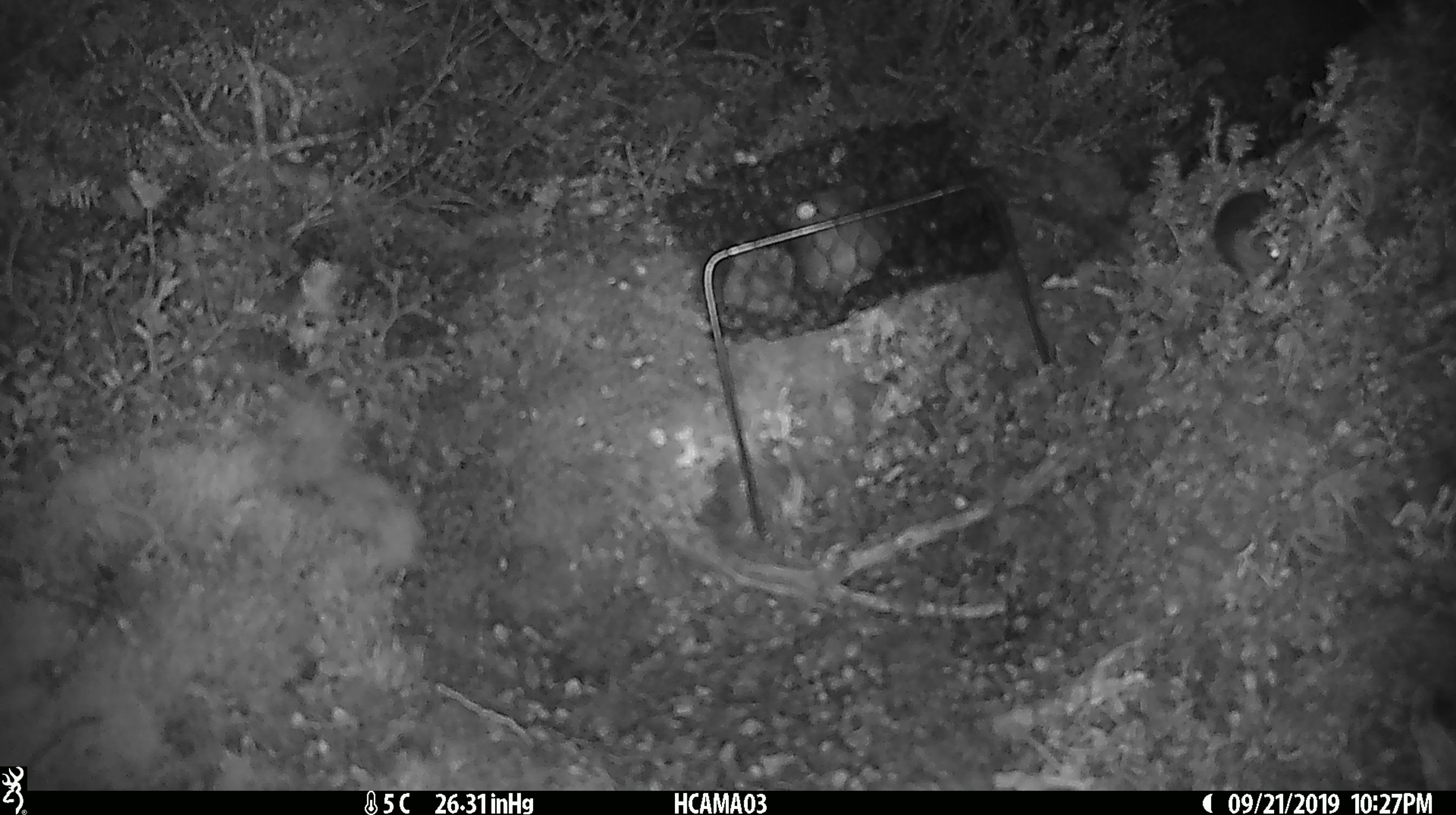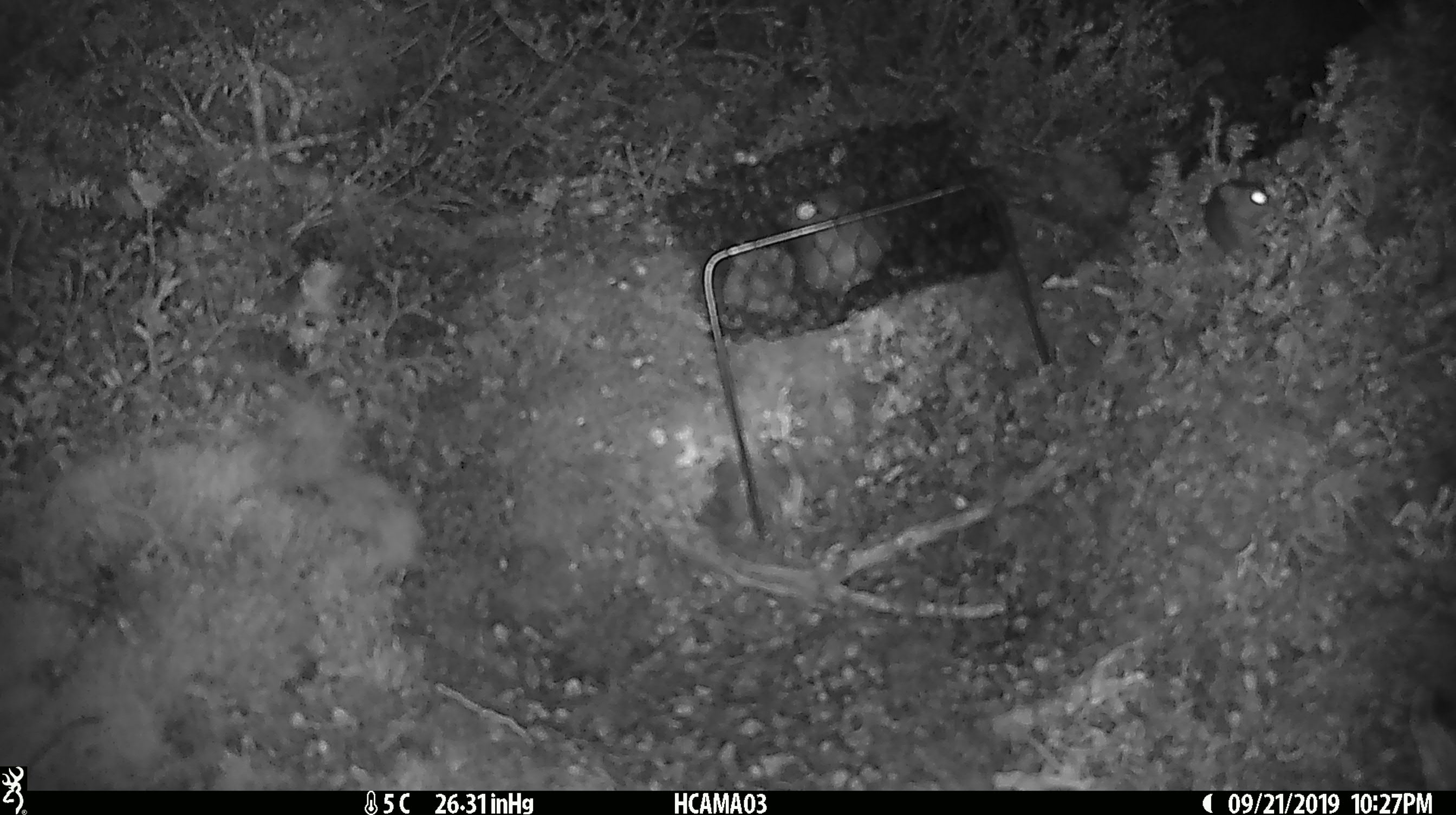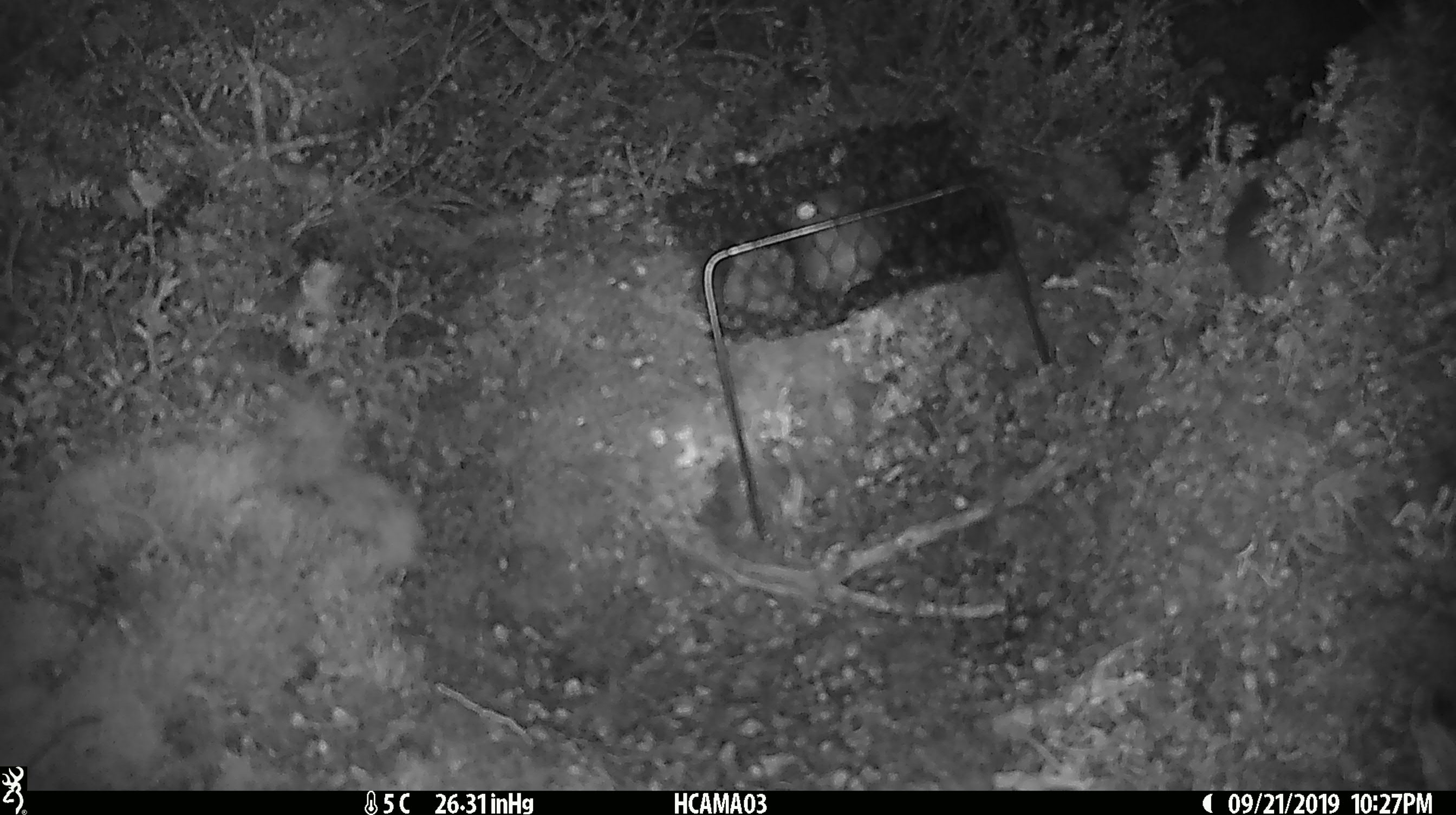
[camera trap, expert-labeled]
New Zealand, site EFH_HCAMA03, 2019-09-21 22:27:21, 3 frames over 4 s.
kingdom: Animalia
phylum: Chordata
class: Mammalia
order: Rodentia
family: Muridae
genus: Mus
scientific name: Mus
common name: mouse